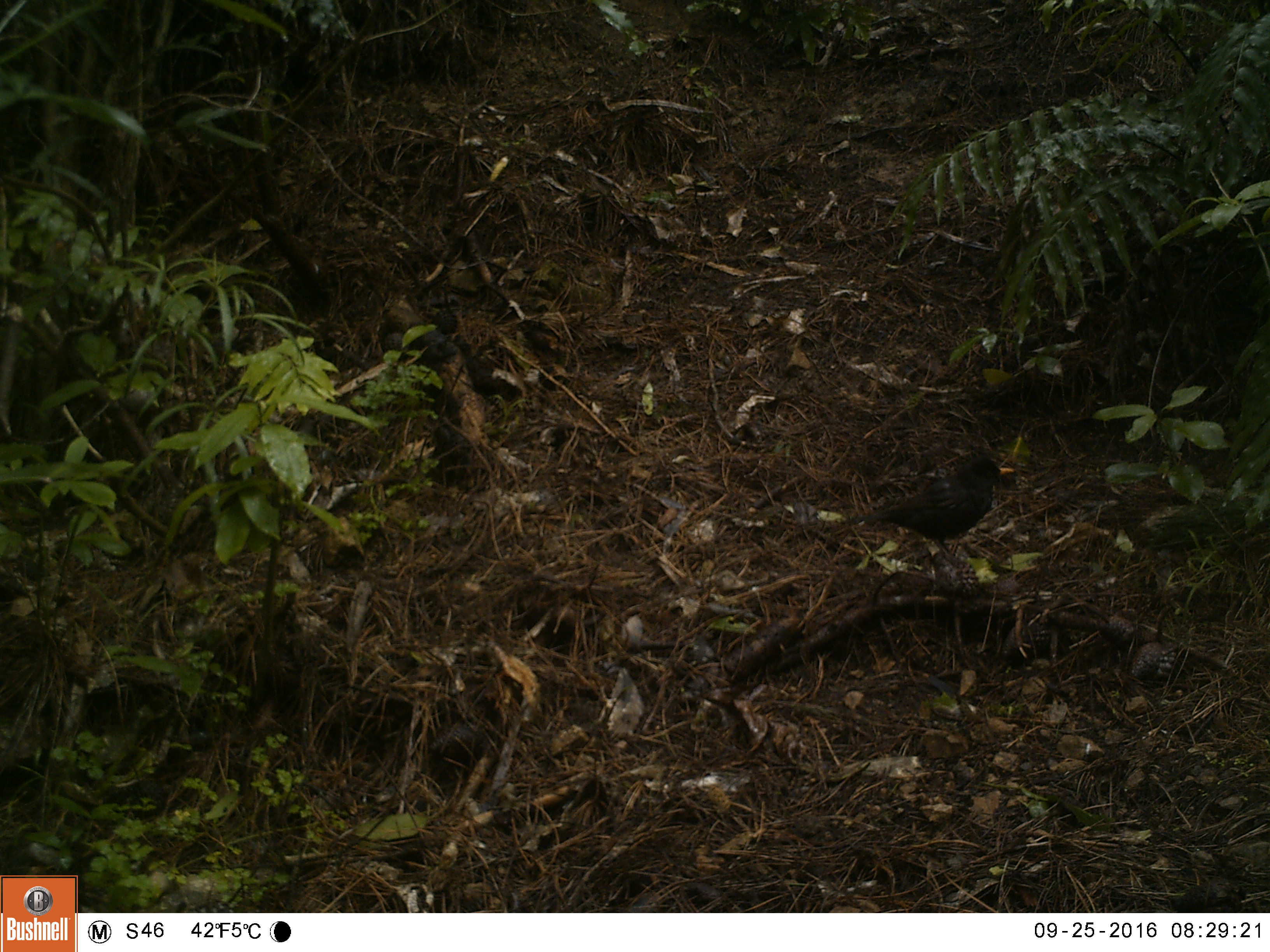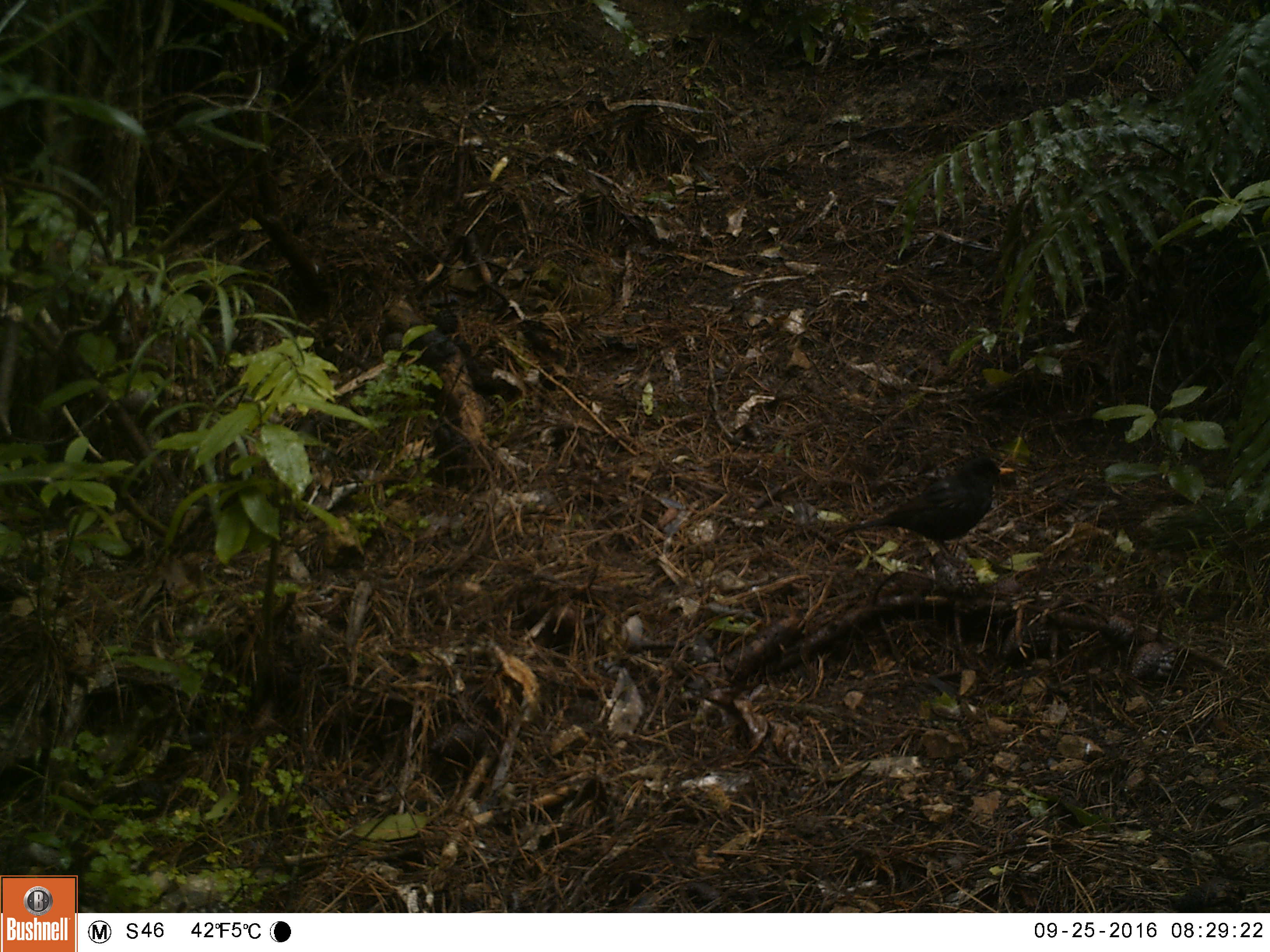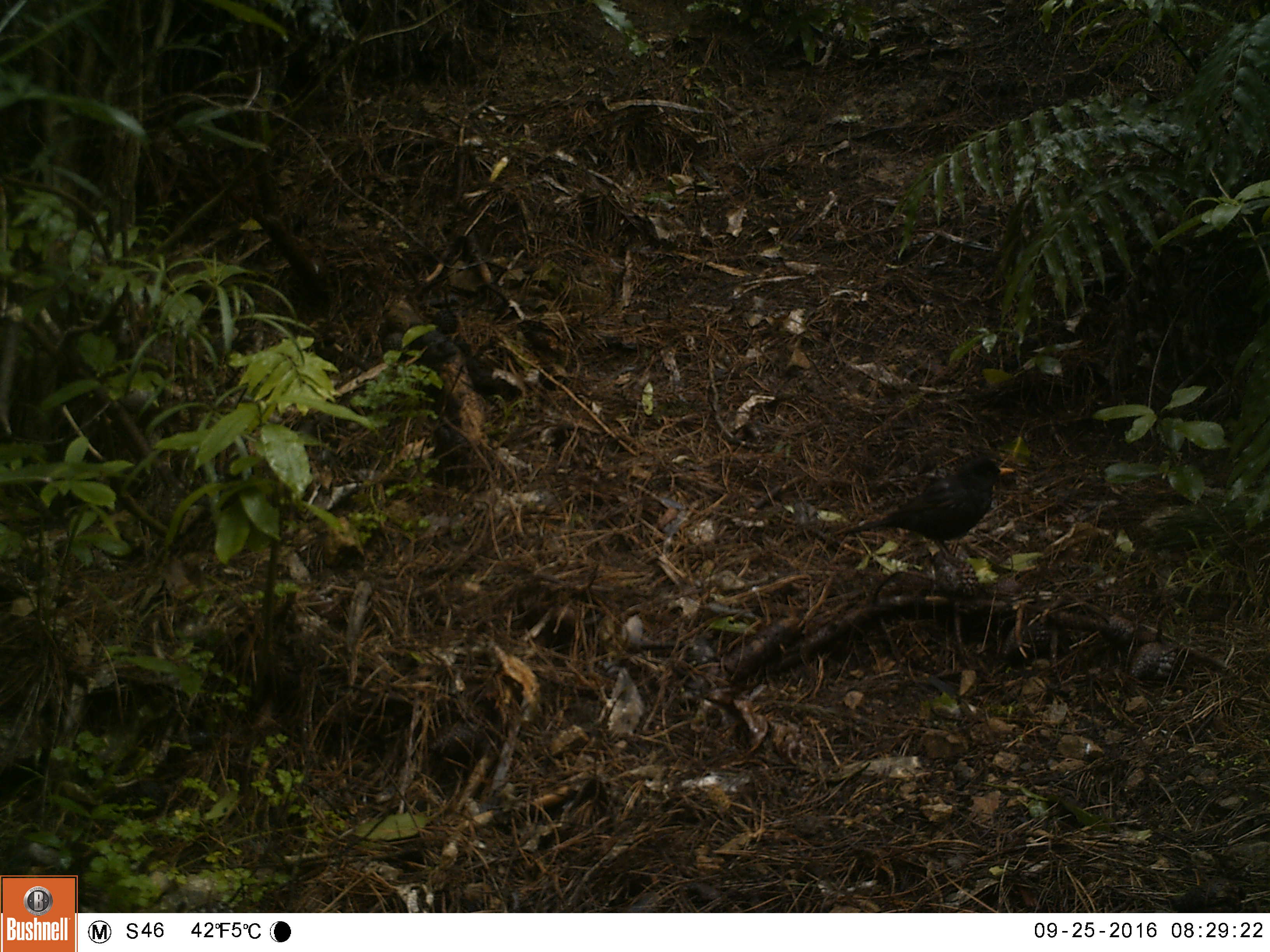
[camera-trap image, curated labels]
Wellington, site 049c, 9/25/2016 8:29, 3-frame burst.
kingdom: Animalia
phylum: Chordata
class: Aves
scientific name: Aves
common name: bird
Bird (Aves).